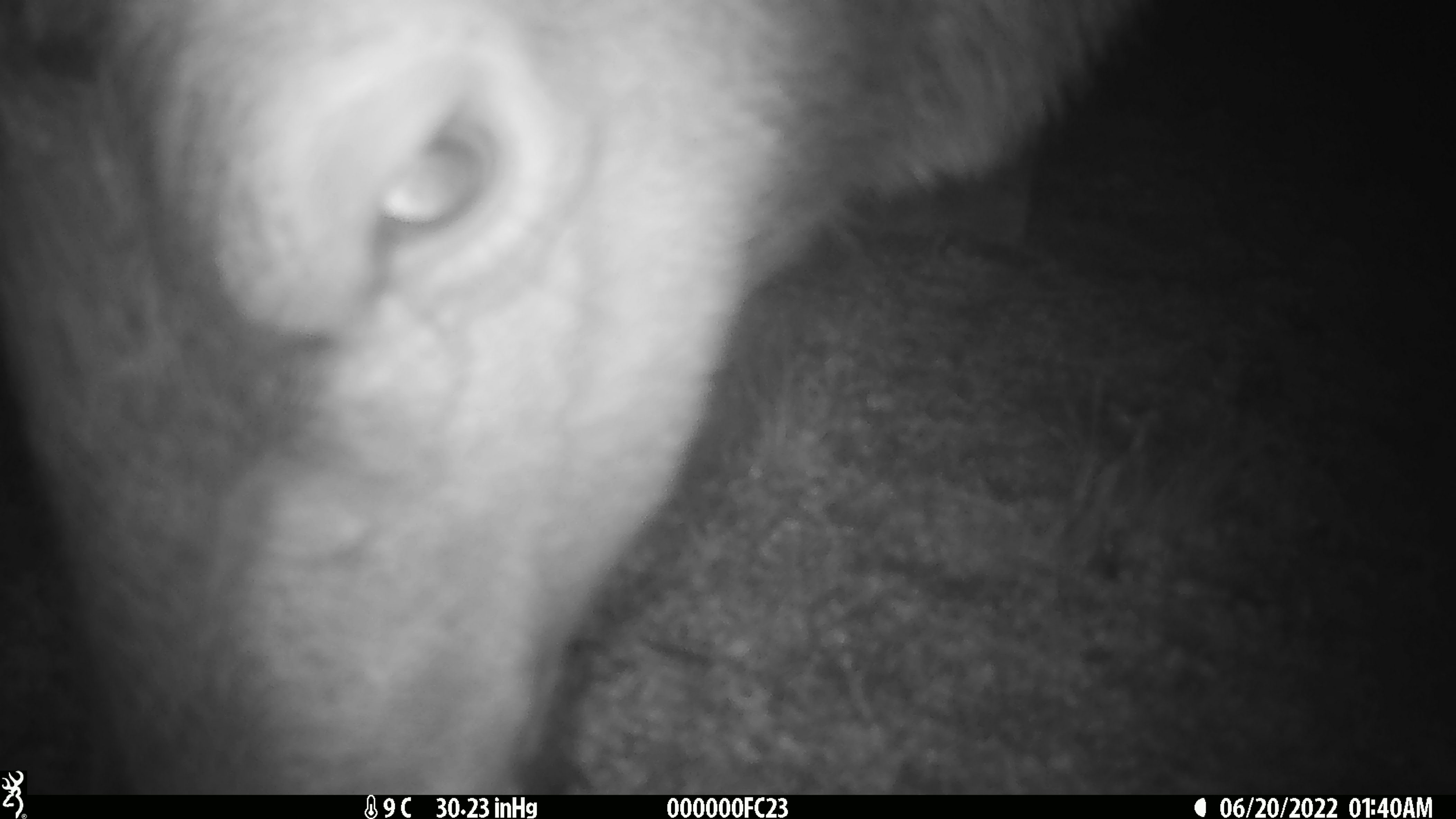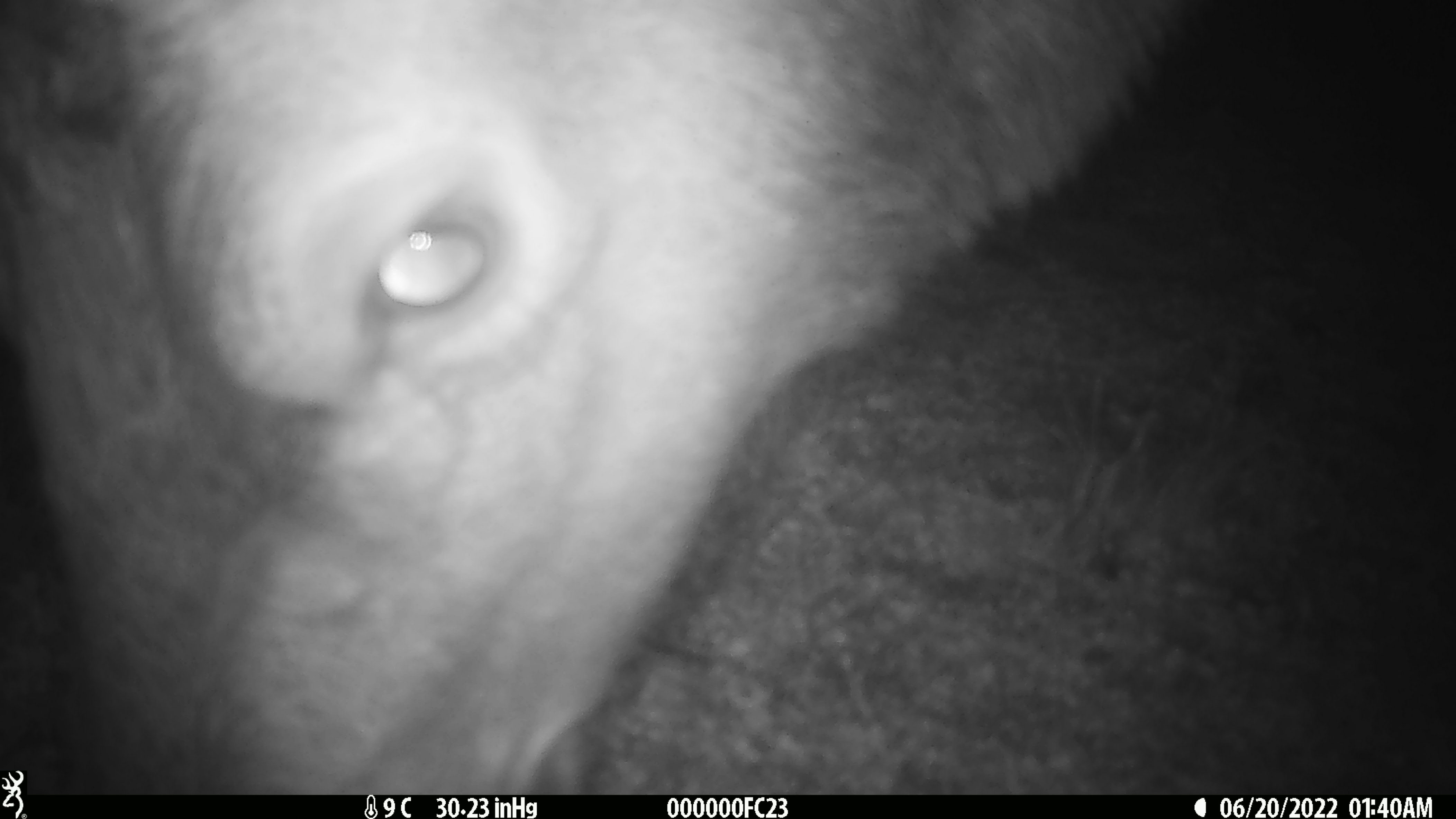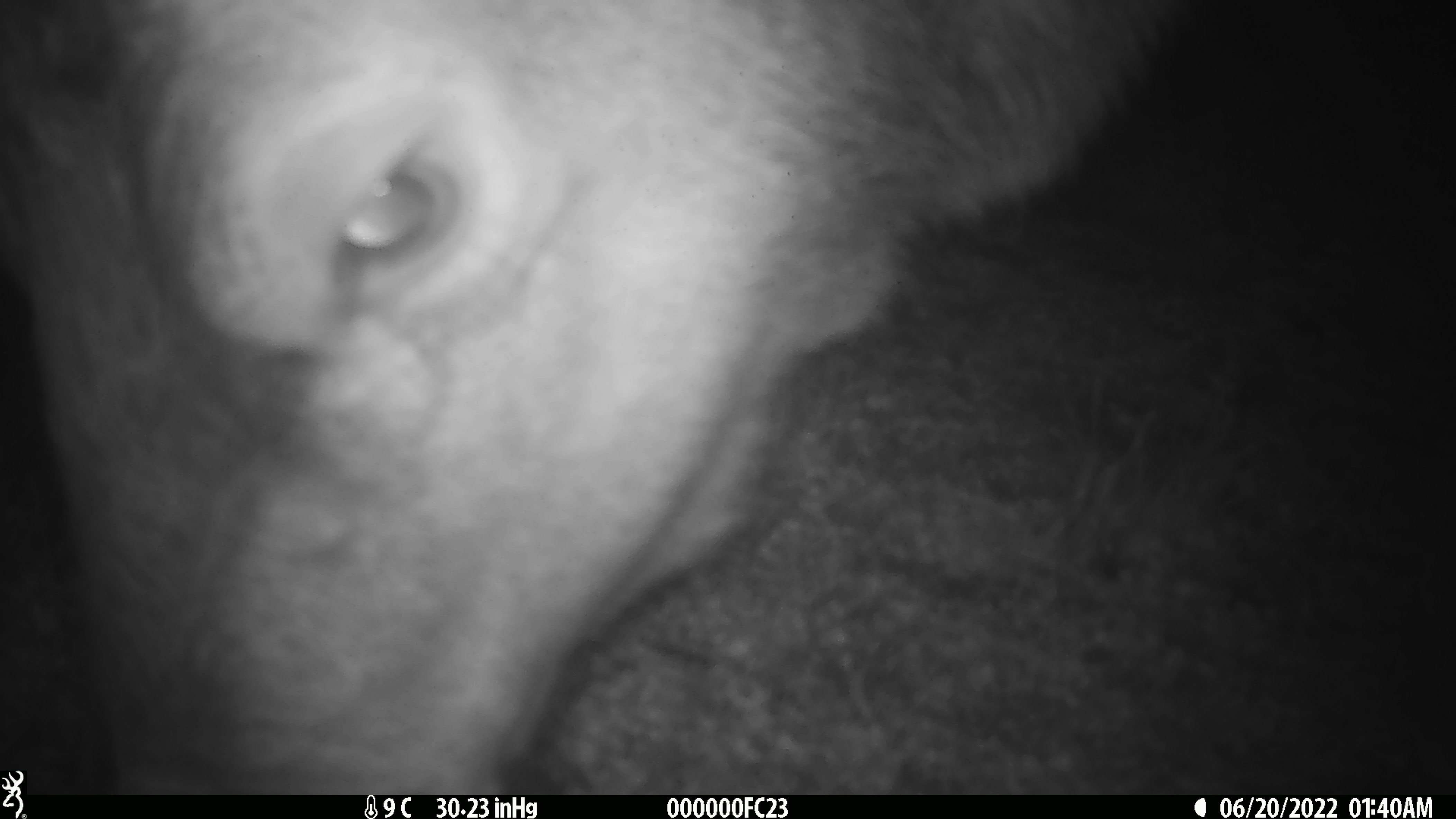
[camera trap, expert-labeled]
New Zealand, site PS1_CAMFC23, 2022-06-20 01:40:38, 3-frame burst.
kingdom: Animalia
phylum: Chordata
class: Mammalia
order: Artiodactyla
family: Cervidae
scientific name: Cervidae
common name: deer